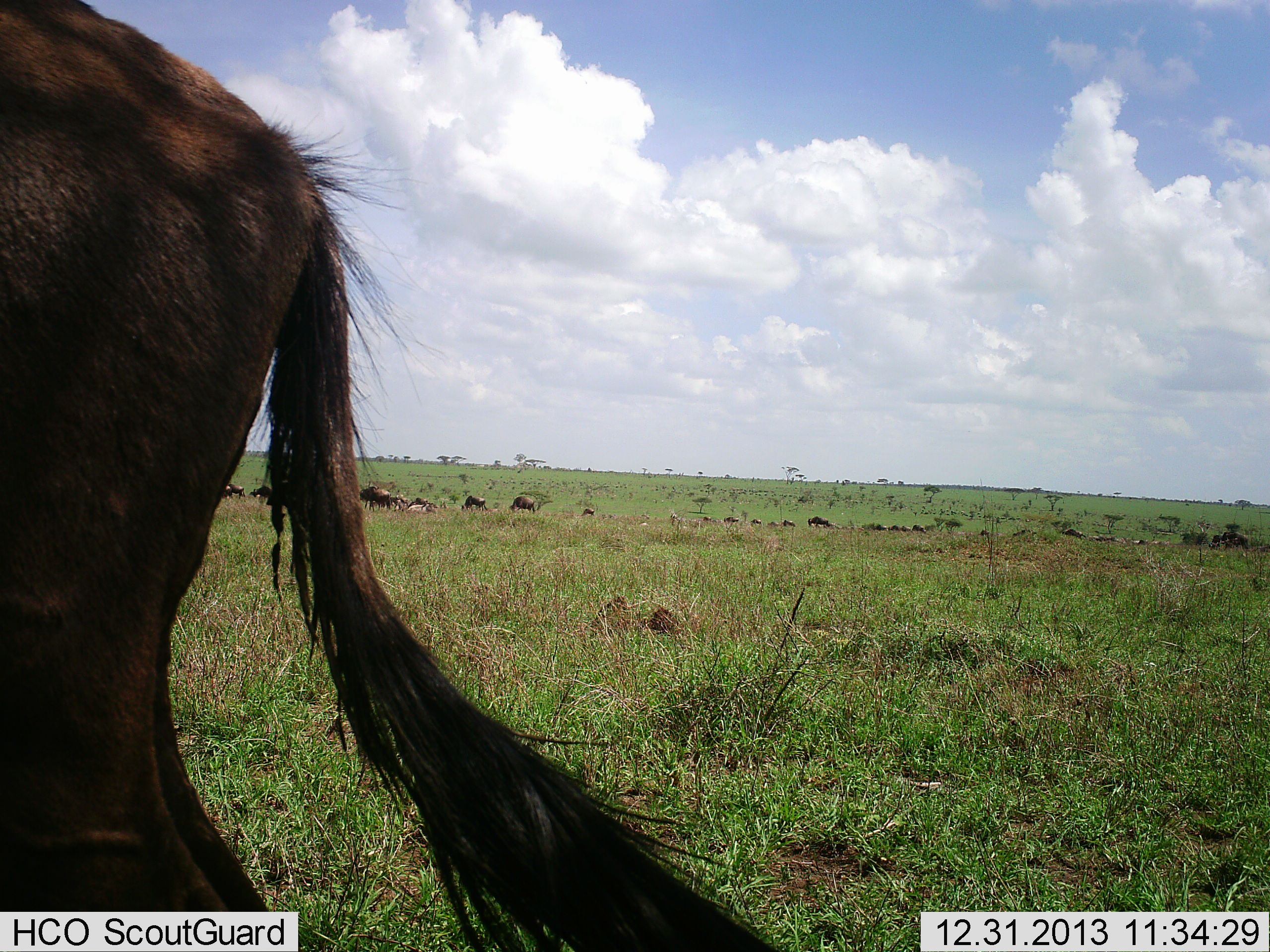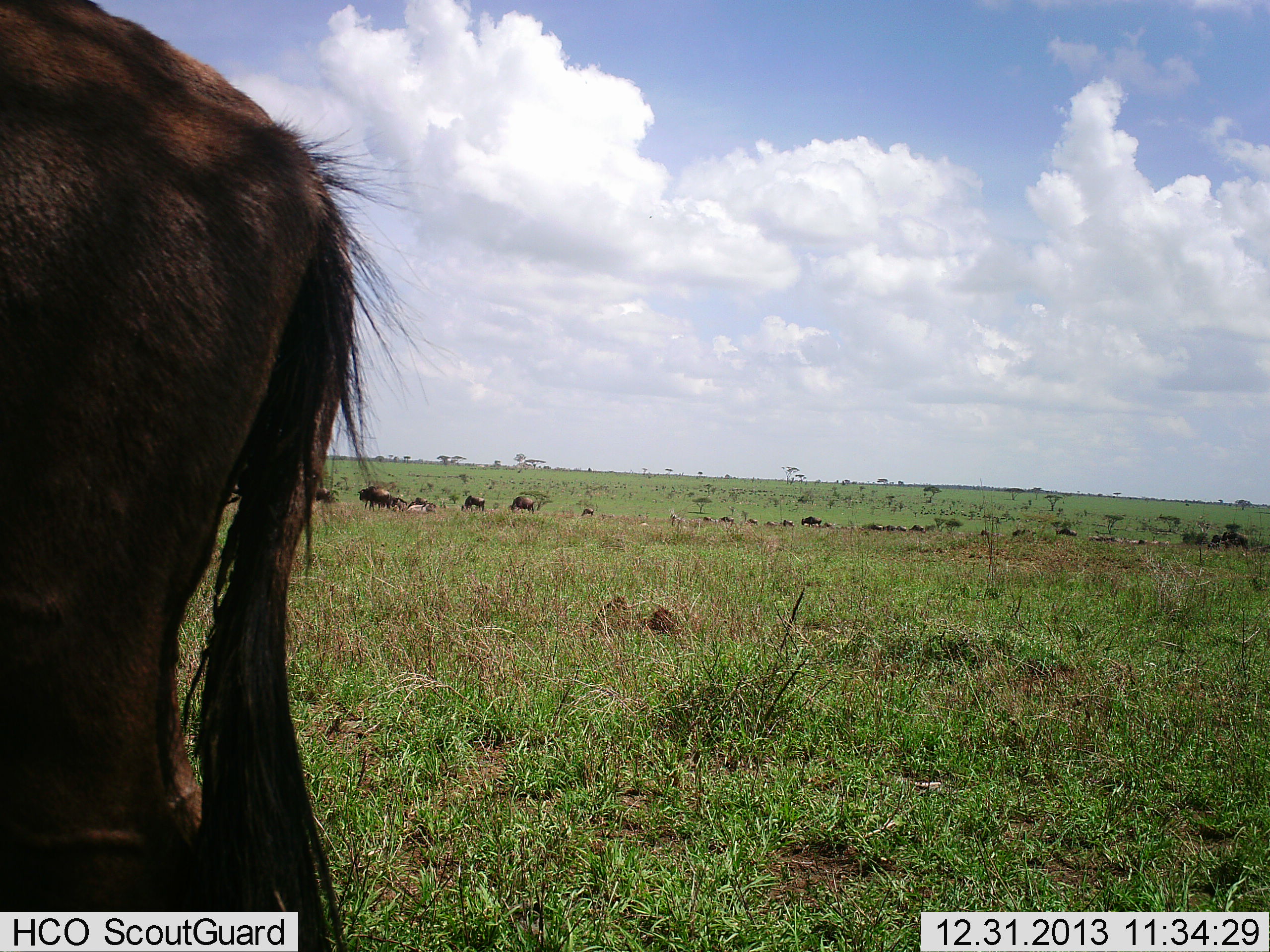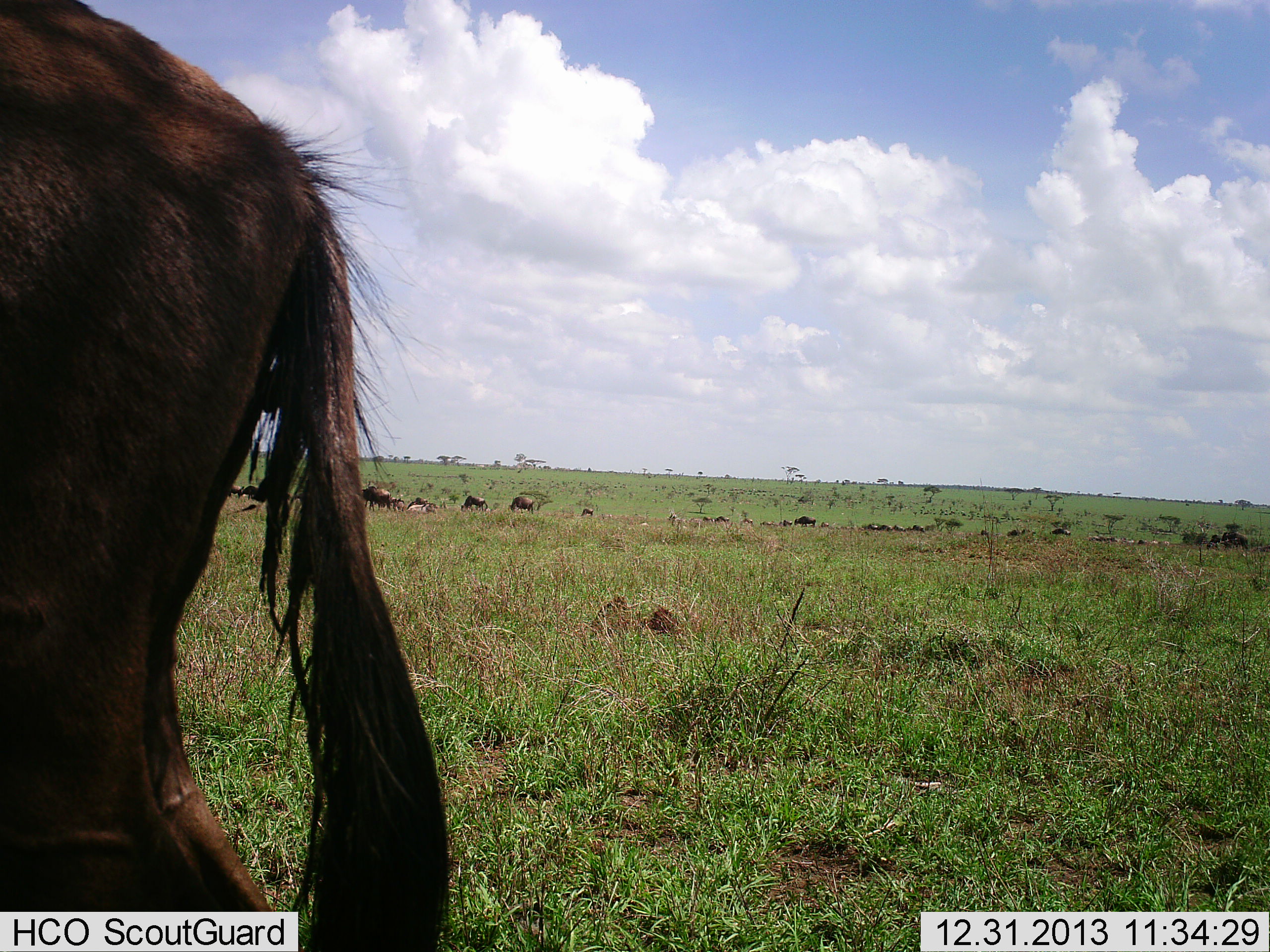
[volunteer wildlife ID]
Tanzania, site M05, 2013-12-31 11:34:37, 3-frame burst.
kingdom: Animalia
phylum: Chordata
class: Mammalia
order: Artiodactyla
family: Bovidae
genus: Connochaetes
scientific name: Connochaetes taurinus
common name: blue wildebeest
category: wildebeest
Wildebeest (blue wildebeest) (Connochaetes taurinus), count 11-50. Behavior (volunteer vote fractions): standing 80%, resting 9%, moving 37%, interacting 2%. Young present (vote fraction): 0%. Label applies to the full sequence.